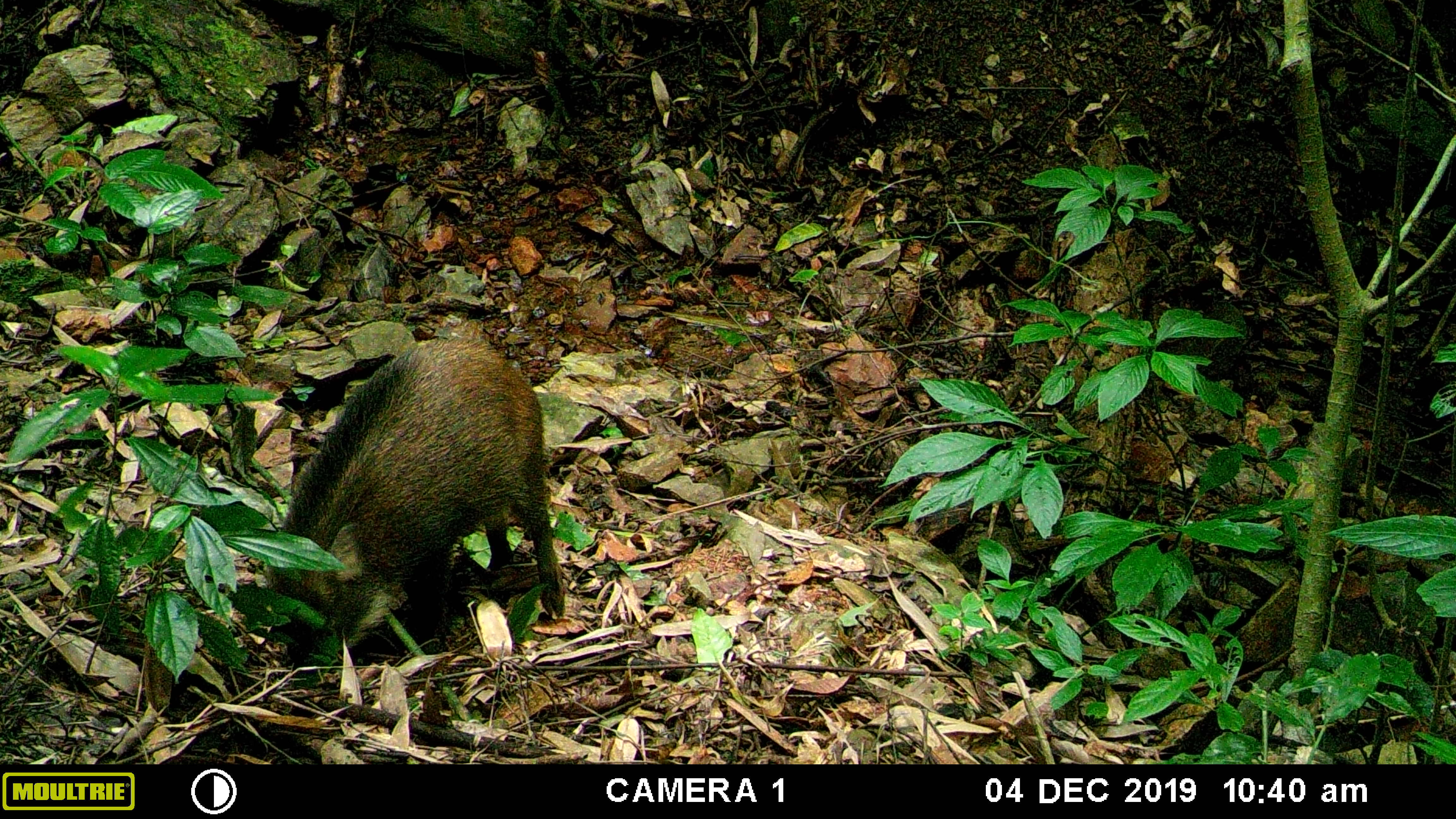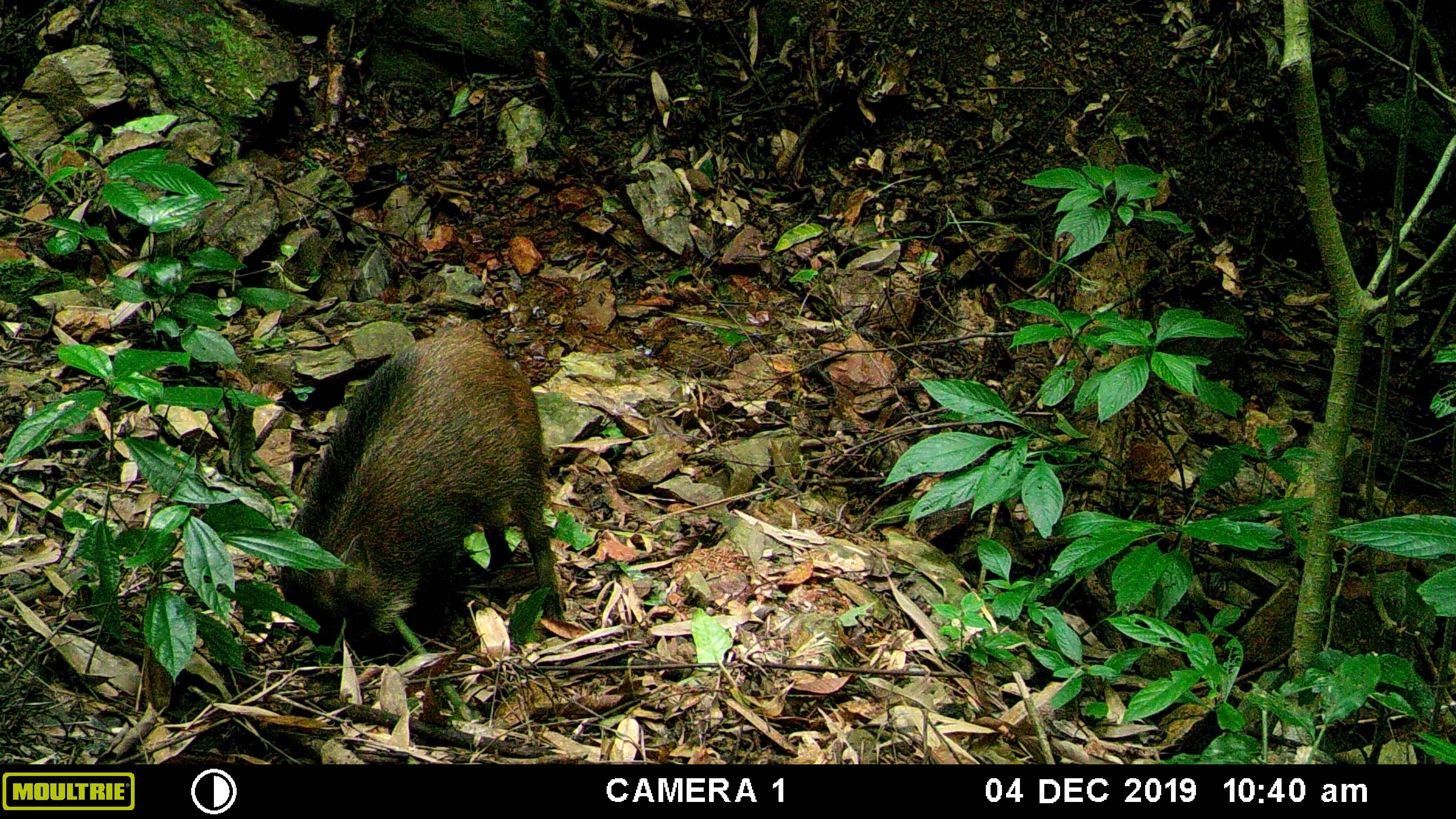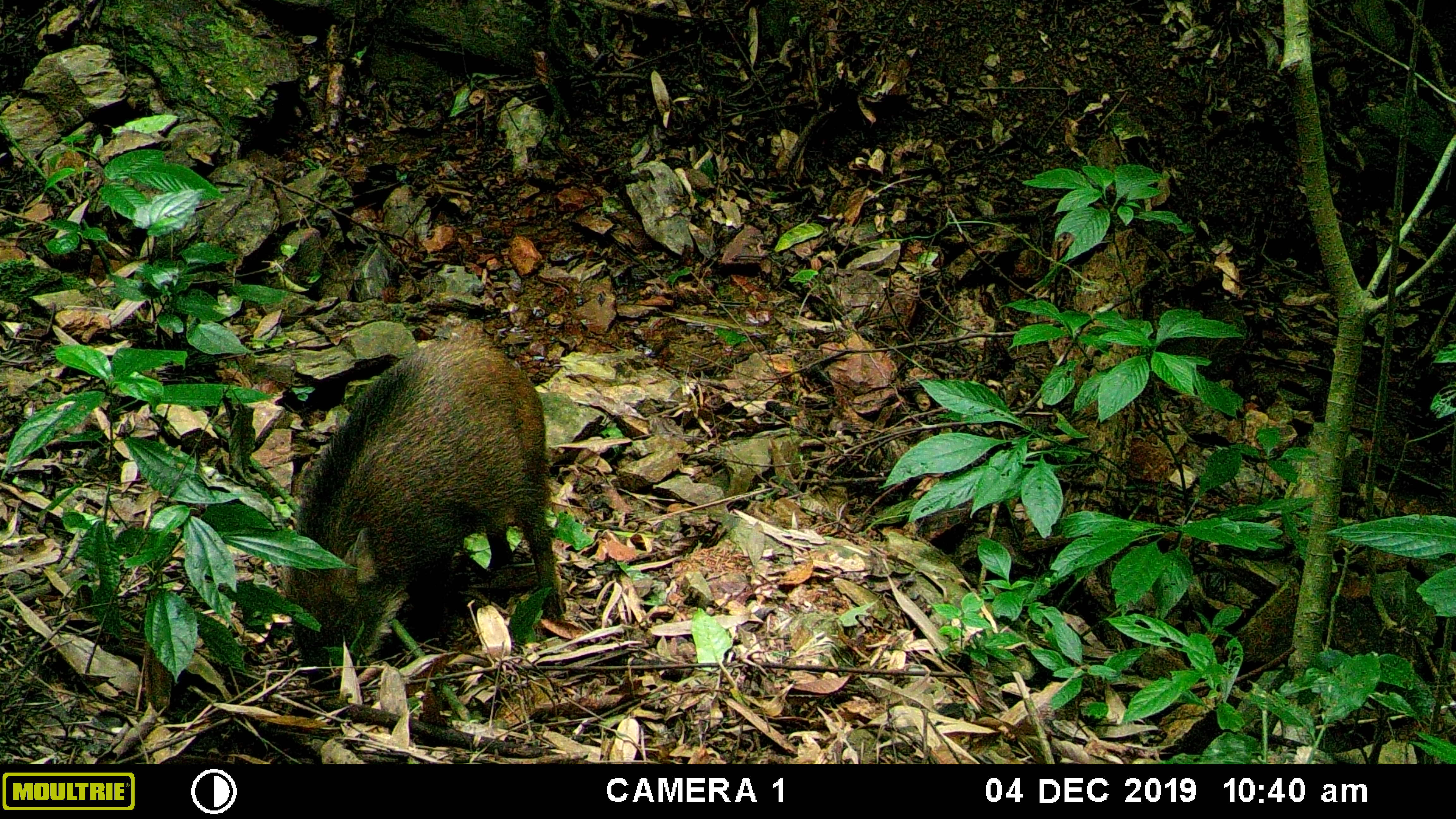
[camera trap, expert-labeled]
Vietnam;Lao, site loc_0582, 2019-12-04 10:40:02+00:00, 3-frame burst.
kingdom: Animalia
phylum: Chordata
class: Mammalia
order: Artiodactyla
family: Suidae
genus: Sus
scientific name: Sus scrofa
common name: eurasian wild pig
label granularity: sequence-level